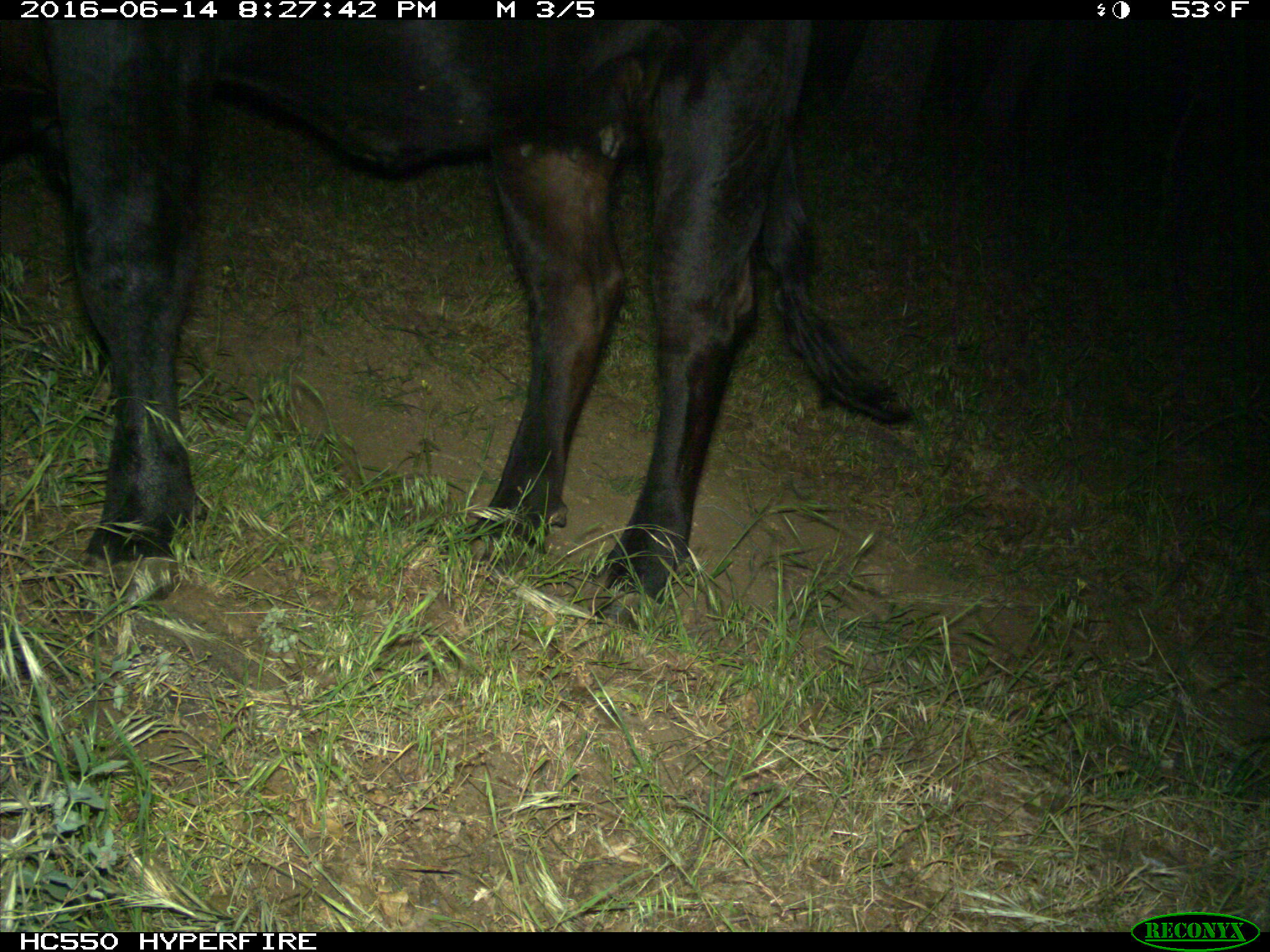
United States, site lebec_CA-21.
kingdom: Animalia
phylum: Chordata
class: Mammalia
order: Artiodactyla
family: Bovidae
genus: Bos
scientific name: Bos taurus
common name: domestic cow